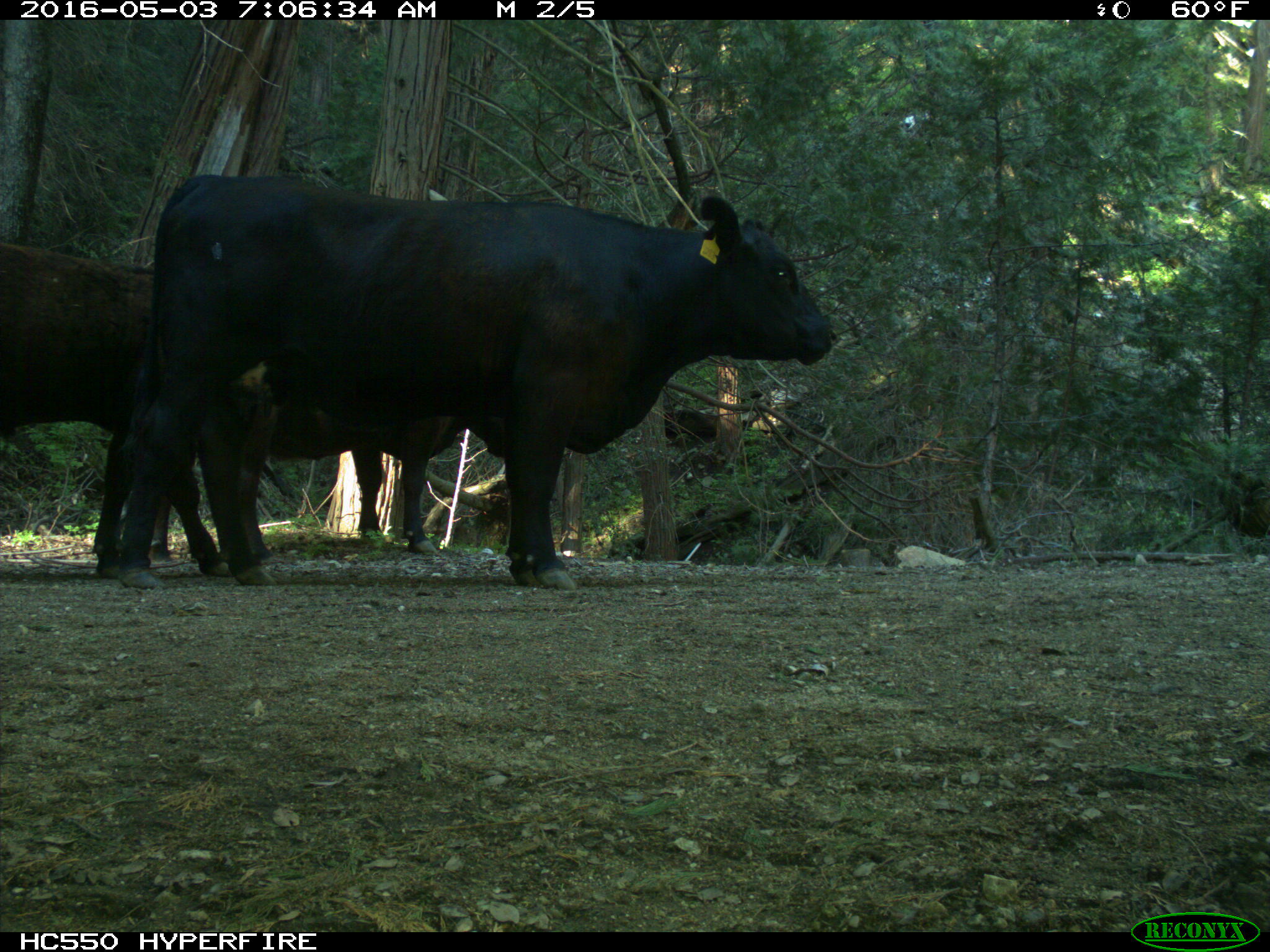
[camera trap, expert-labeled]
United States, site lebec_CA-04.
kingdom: Animalia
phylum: Chordata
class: Mammalia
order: Artiodactyla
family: Bovidae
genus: Bos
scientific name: Bos taurus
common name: domestic cow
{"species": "Bos taurus (domestic cow)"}